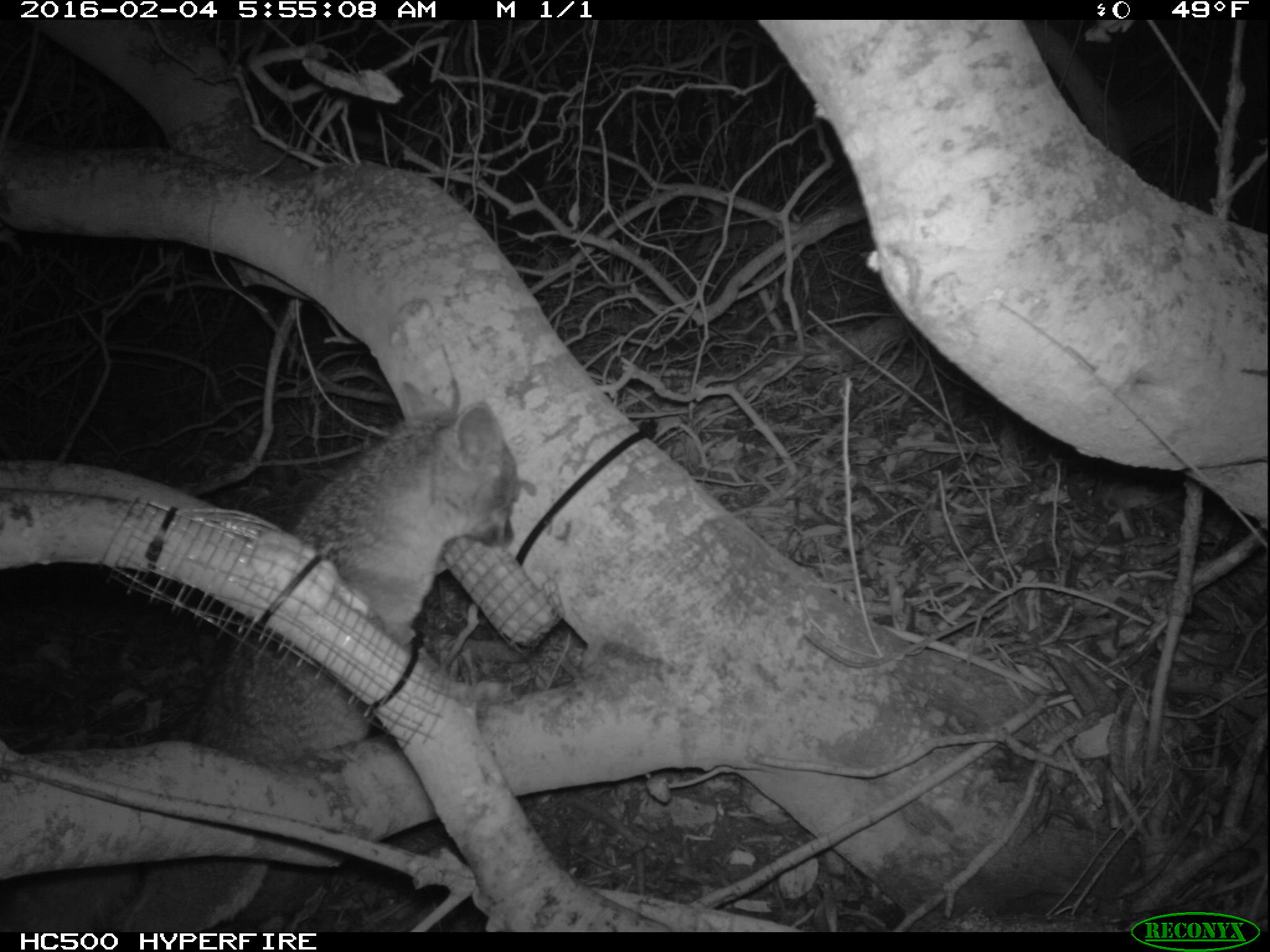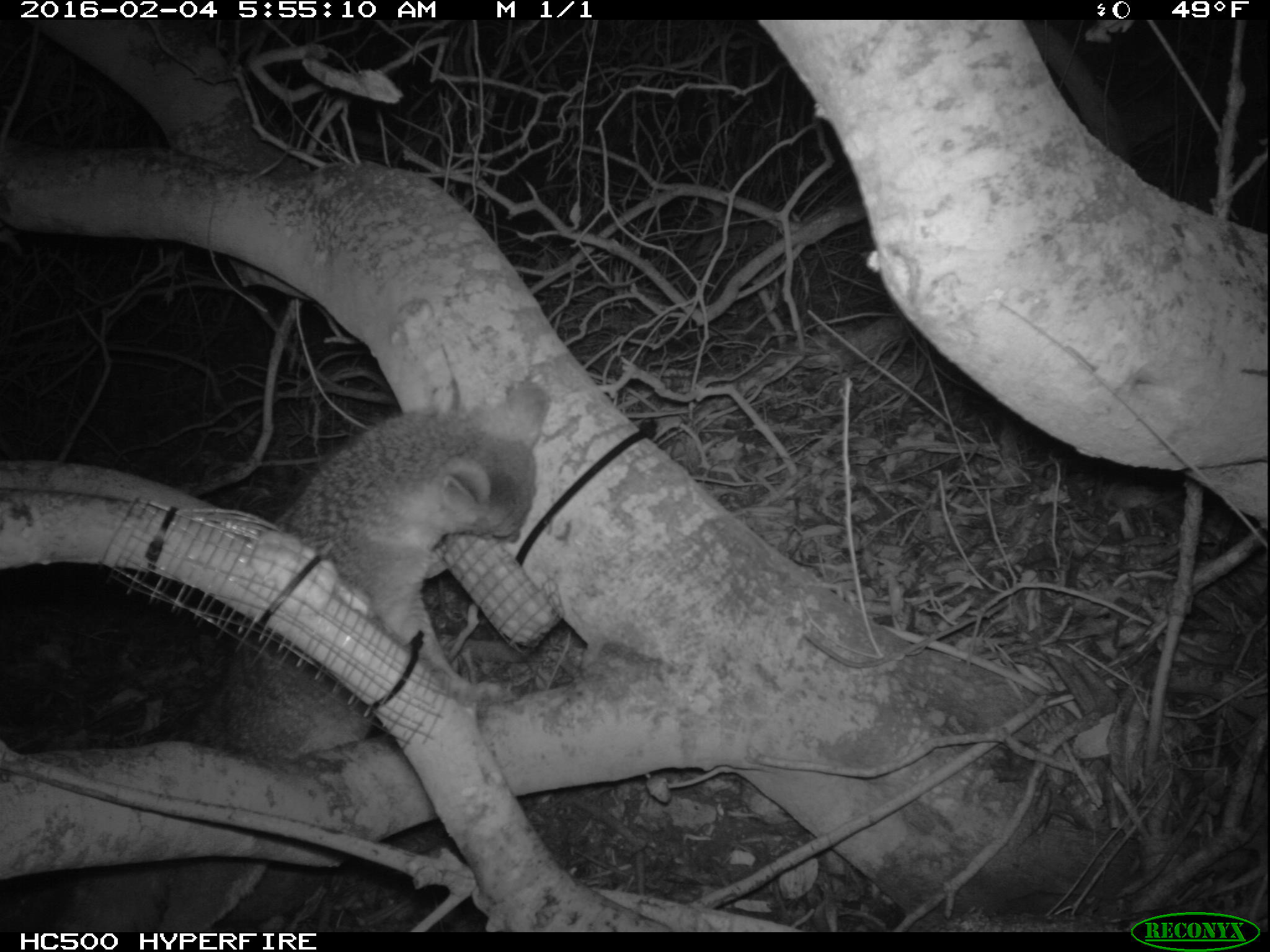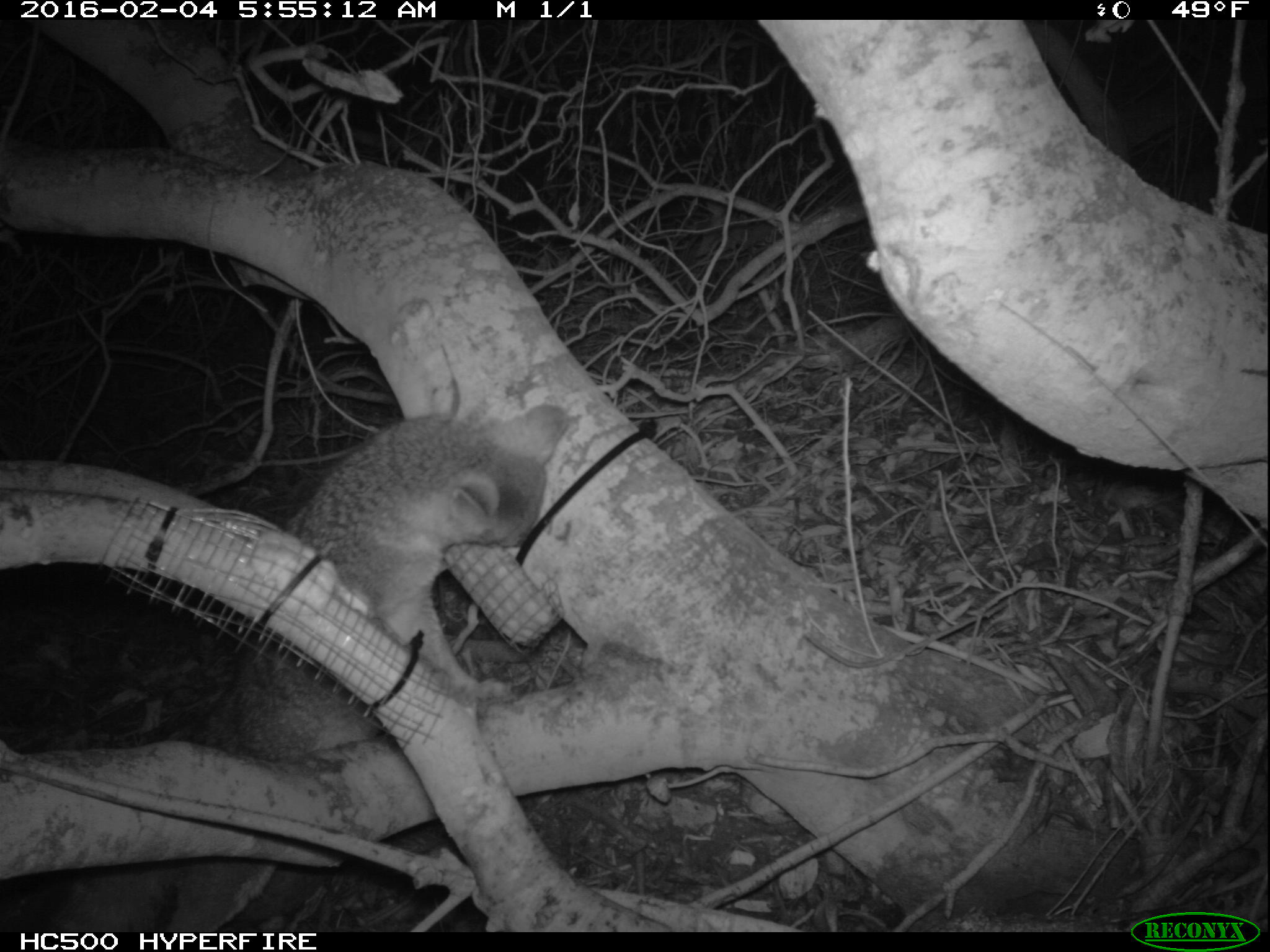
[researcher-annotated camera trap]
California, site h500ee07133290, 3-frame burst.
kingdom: Animalia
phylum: Chordata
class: Mammalia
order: Carnivora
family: Canidae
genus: Urocyon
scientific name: Urocyon littoralis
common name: island fox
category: fox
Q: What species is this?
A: Fox (island fox) (Urocyon littoralis).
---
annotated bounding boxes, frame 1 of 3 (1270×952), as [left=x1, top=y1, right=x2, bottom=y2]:
fox: [left=2, top=381, right=516, bottom=930]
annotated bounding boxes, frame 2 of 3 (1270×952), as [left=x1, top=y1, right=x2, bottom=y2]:
fox: [left=158, top=382, right=548, bottom=932]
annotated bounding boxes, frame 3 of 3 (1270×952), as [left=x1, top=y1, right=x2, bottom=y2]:
fox: [left=34, top=404, right=567, bottom=932]